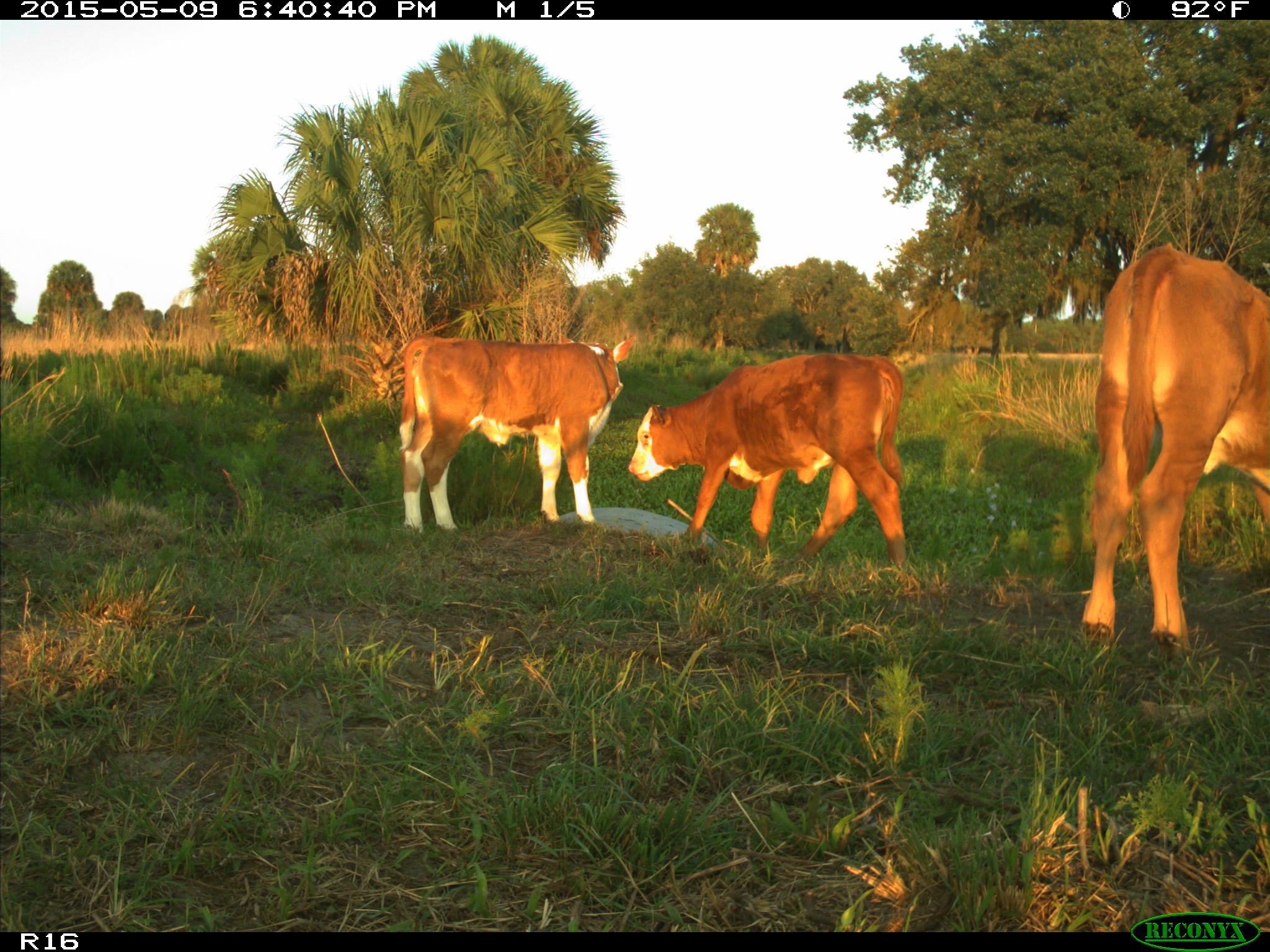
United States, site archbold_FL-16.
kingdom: Animalia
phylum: Chordata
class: Mammalia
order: Artiodactyla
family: Bovidae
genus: Bos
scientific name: Bos taurus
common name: domestic cow